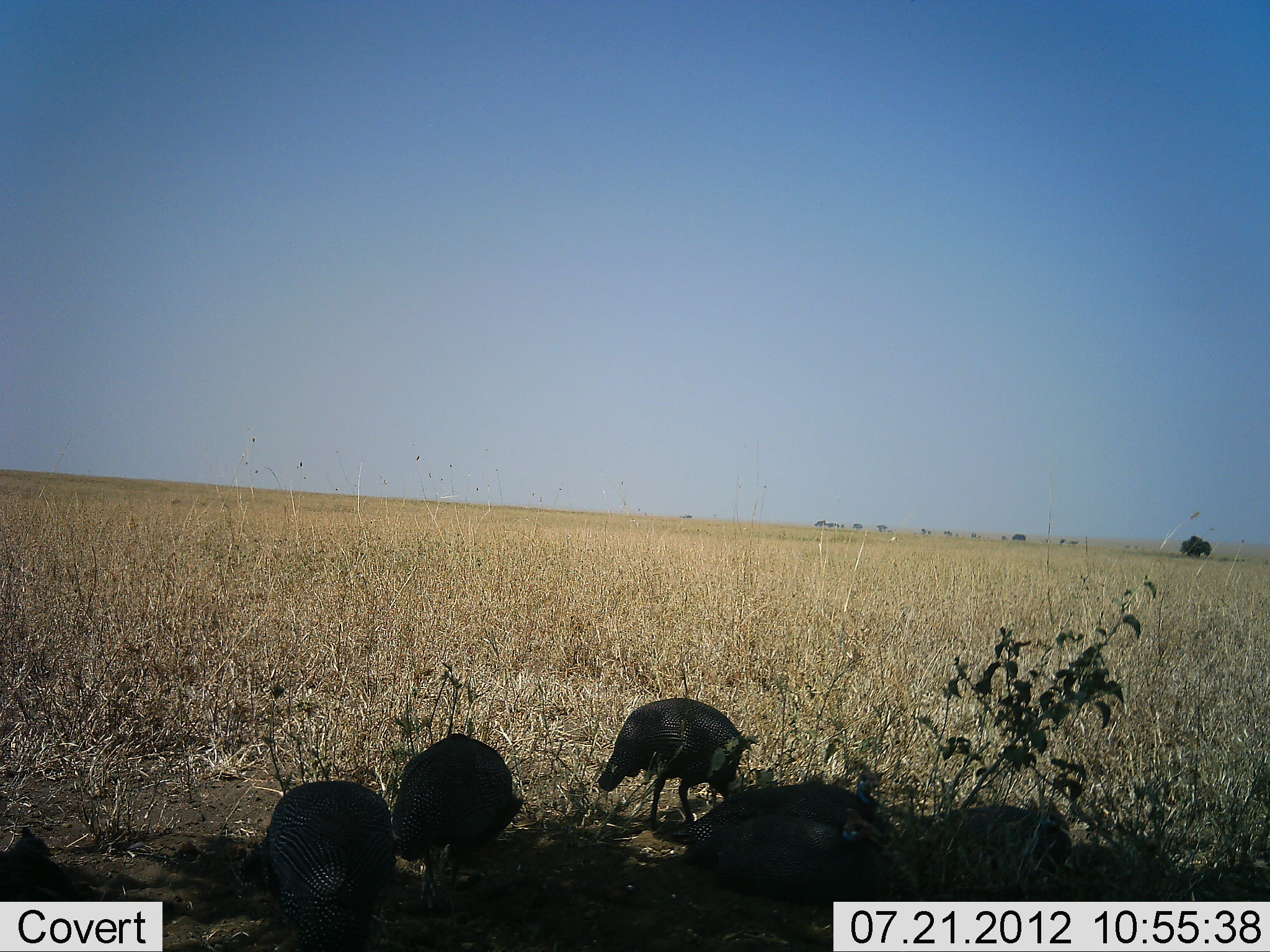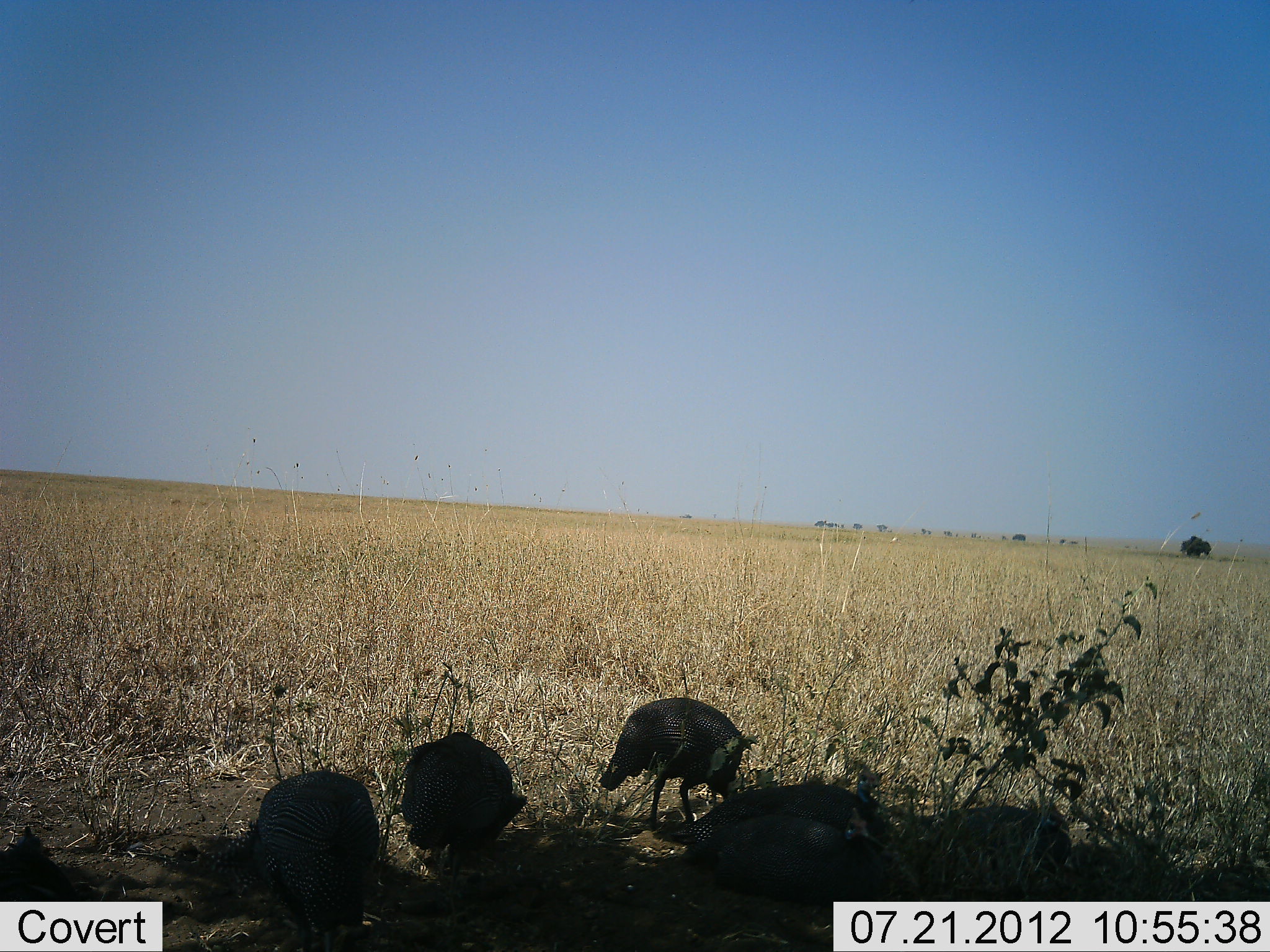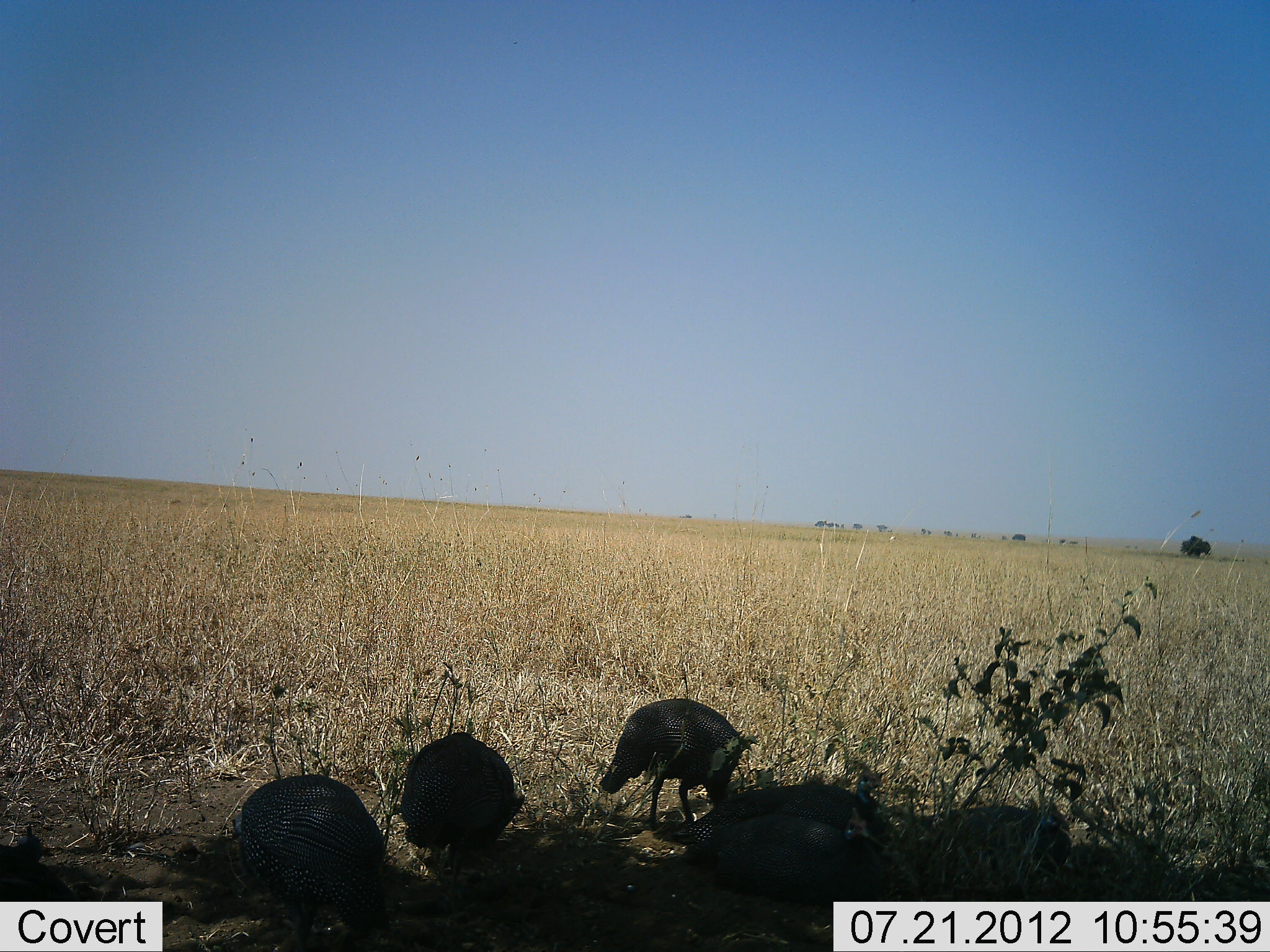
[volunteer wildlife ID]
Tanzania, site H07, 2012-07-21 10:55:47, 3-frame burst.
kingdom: Animalia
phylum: Chordata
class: Aves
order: Galliformes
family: Numididae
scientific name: Numididae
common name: guinea fowl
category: guineafowl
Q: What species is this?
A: Guineafowl (guinea fowl) (Numididae).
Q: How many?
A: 4.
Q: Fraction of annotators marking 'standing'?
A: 50%.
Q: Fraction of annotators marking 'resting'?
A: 10%.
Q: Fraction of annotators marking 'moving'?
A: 40%.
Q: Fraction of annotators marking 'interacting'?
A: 0%.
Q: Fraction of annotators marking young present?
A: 0%.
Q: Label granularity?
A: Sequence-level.